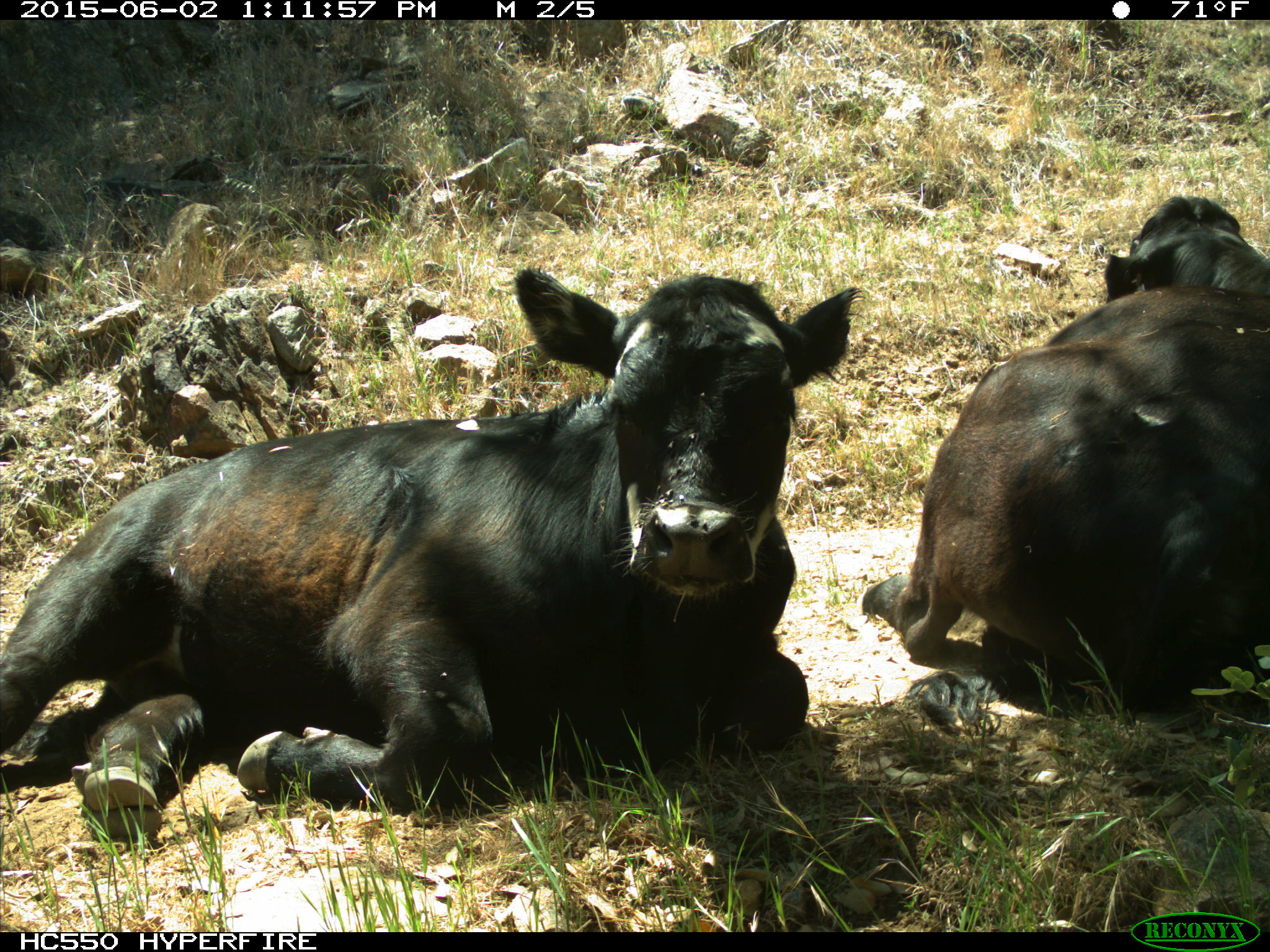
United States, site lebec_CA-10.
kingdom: Animalia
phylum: Chordata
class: Mammalia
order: Artiodactyla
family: Bovidae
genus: Bos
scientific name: Bos taurus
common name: domestic cow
Bos taurus (domestic cow).